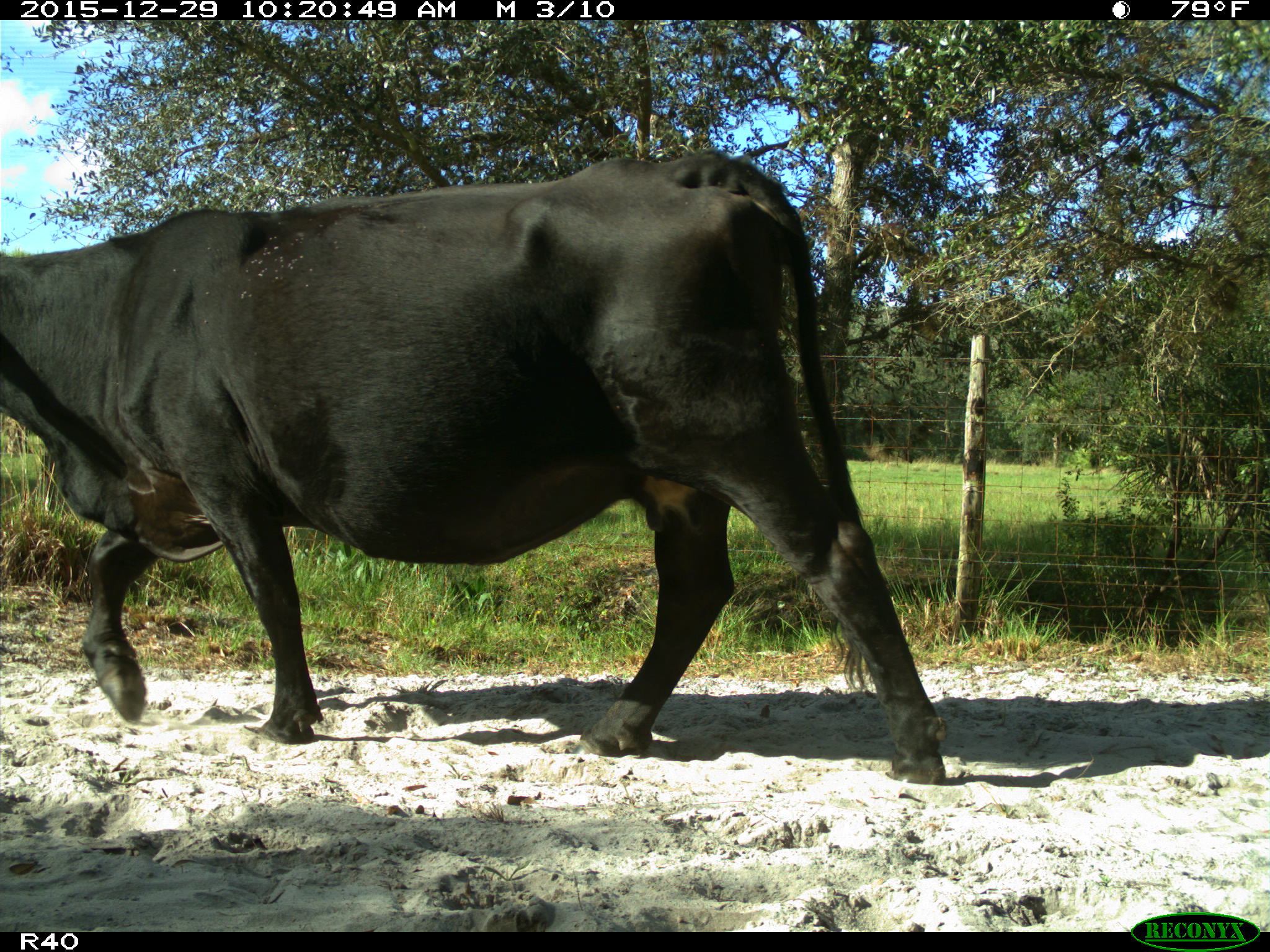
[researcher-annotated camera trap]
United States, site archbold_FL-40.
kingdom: Animalia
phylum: Chordata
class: Mammalia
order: Artiodactyla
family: Bovidae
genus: Bos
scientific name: Bos taurus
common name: domestic cow